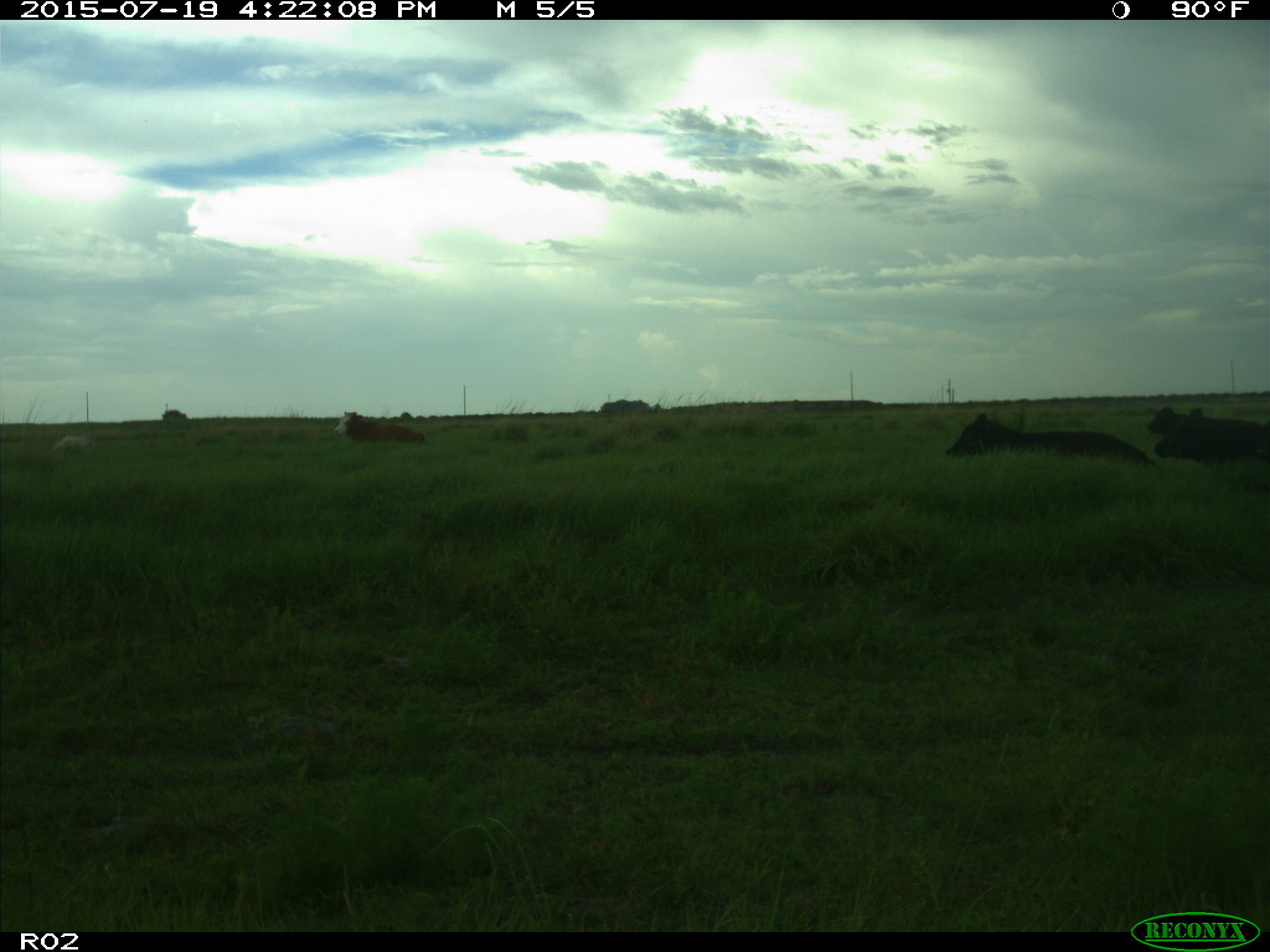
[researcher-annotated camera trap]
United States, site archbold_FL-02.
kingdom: Animalia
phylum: Chordata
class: Mammalia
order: Artiodactyla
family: Bovidae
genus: Bos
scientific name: Bos taurus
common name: domestic cow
Bos taurus (domestic cow).